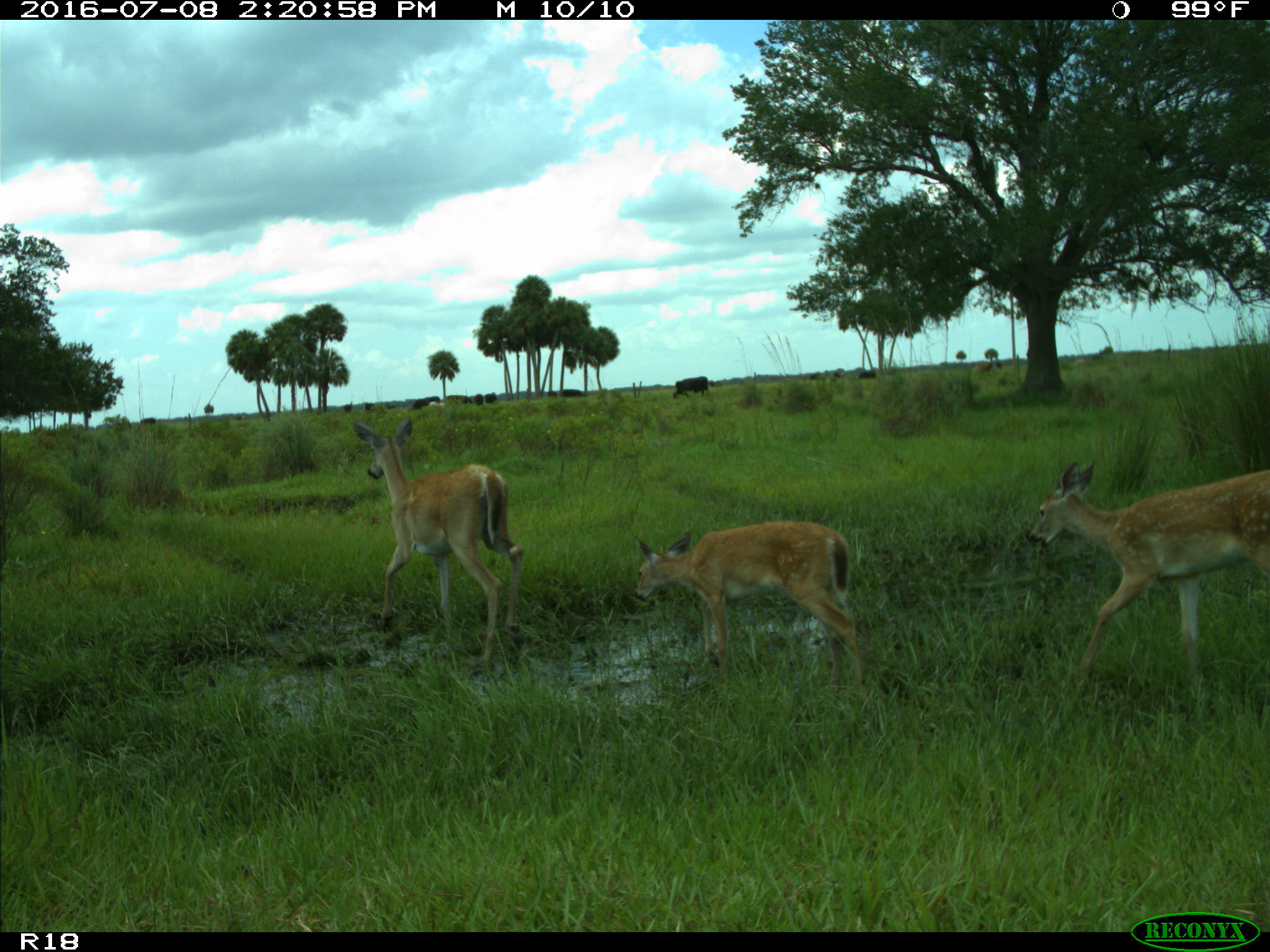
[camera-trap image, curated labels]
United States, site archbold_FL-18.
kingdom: Animalia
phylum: Chordata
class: Mammalia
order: Artiodactyla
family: Cervidae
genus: Odocoileus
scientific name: Odocoileus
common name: deer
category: unidentified deer